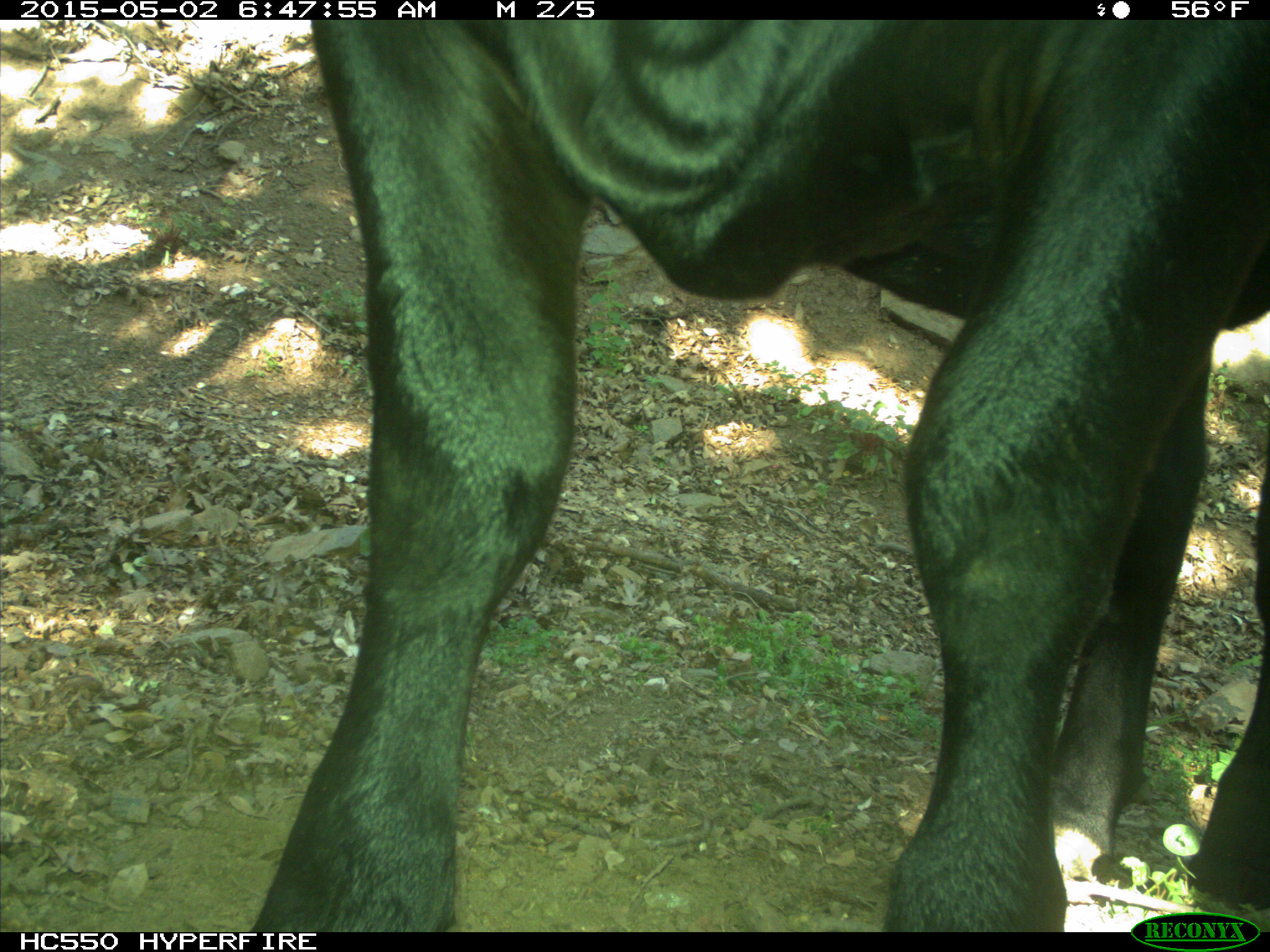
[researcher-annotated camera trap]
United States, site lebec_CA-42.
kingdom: Animalia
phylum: Chordata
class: Mammalia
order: Artiodactyla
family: Bovidae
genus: Bos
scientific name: Bos taurus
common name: domestic cow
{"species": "Bos taurus (domestic cow)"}